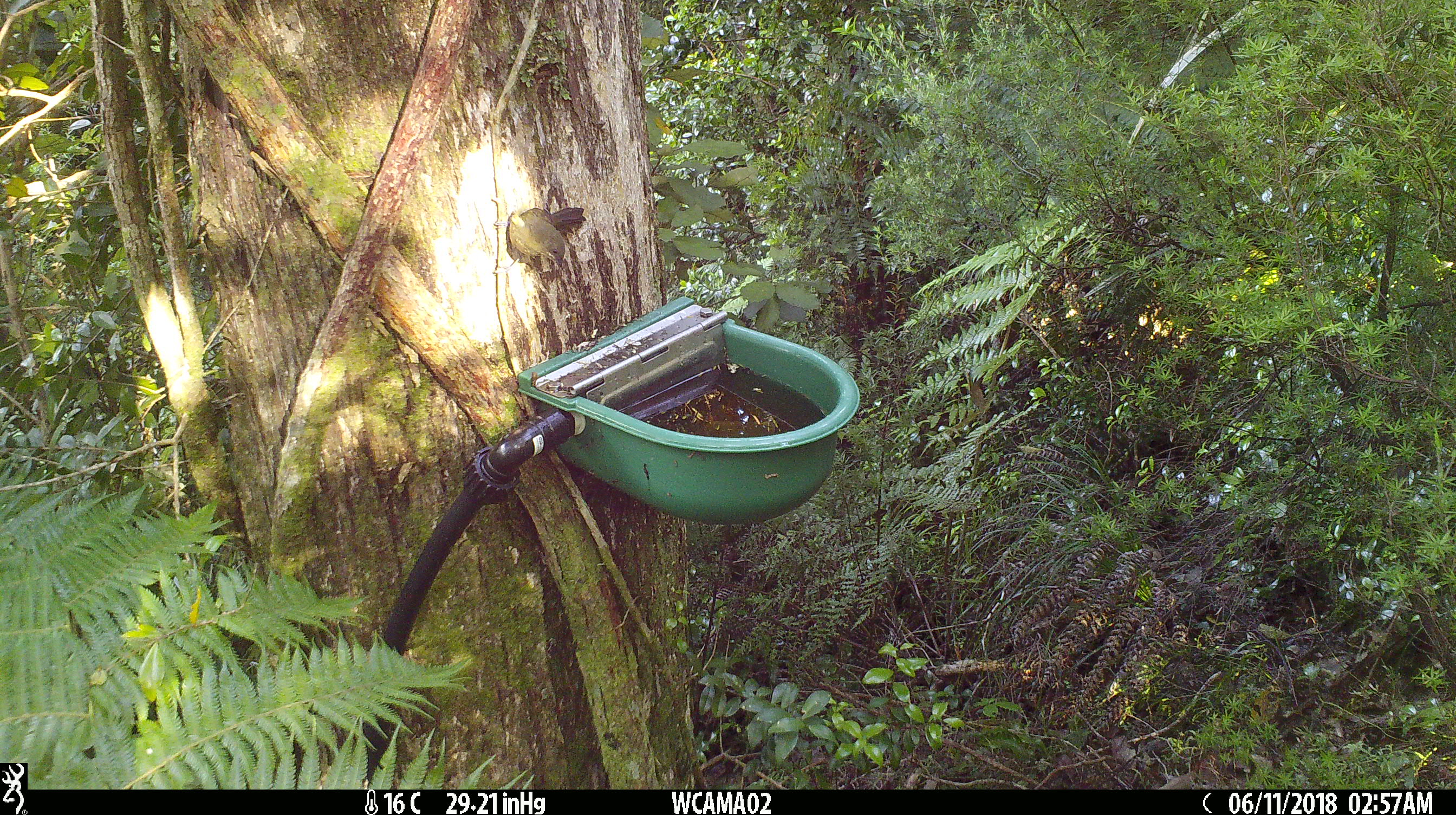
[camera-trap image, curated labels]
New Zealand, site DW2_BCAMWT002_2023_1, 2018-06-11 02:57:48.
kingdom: Animalia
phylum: Chordata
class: Aves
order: Passeriformes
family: Meliphagidae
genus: Anthornis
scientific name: Anthornis melanura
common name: new zealand bellbird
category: bellbird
Bellbird (new zealand bellbird) (Anthornis melanura).